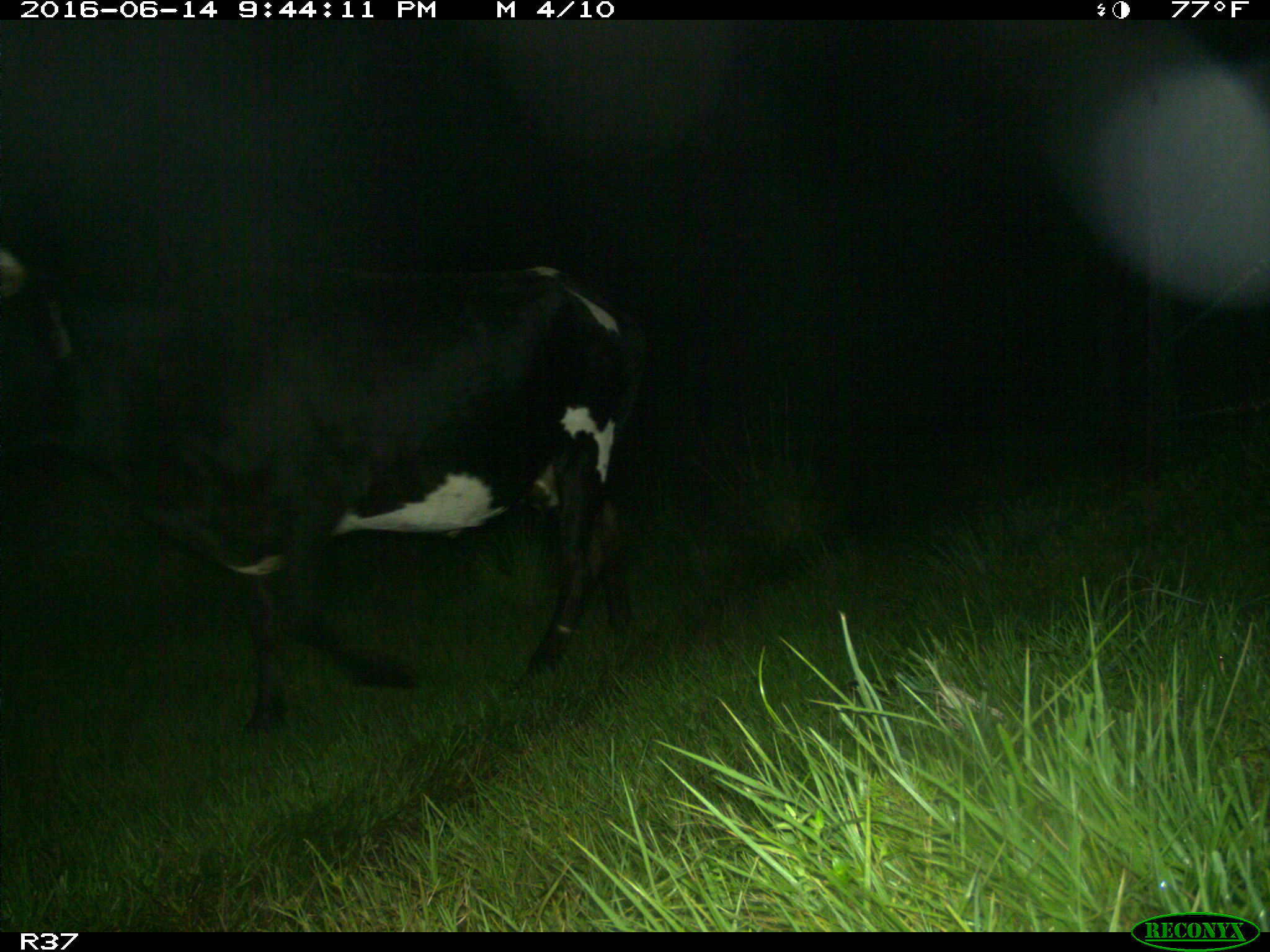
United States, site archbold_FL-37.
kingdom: Animalia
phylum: Chordata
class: Mammalia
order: Artiodactyla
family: Bovidae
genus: Bos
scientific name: Bos taurus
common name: domestic cow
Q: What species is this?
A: Bos taurus (domestic cow).